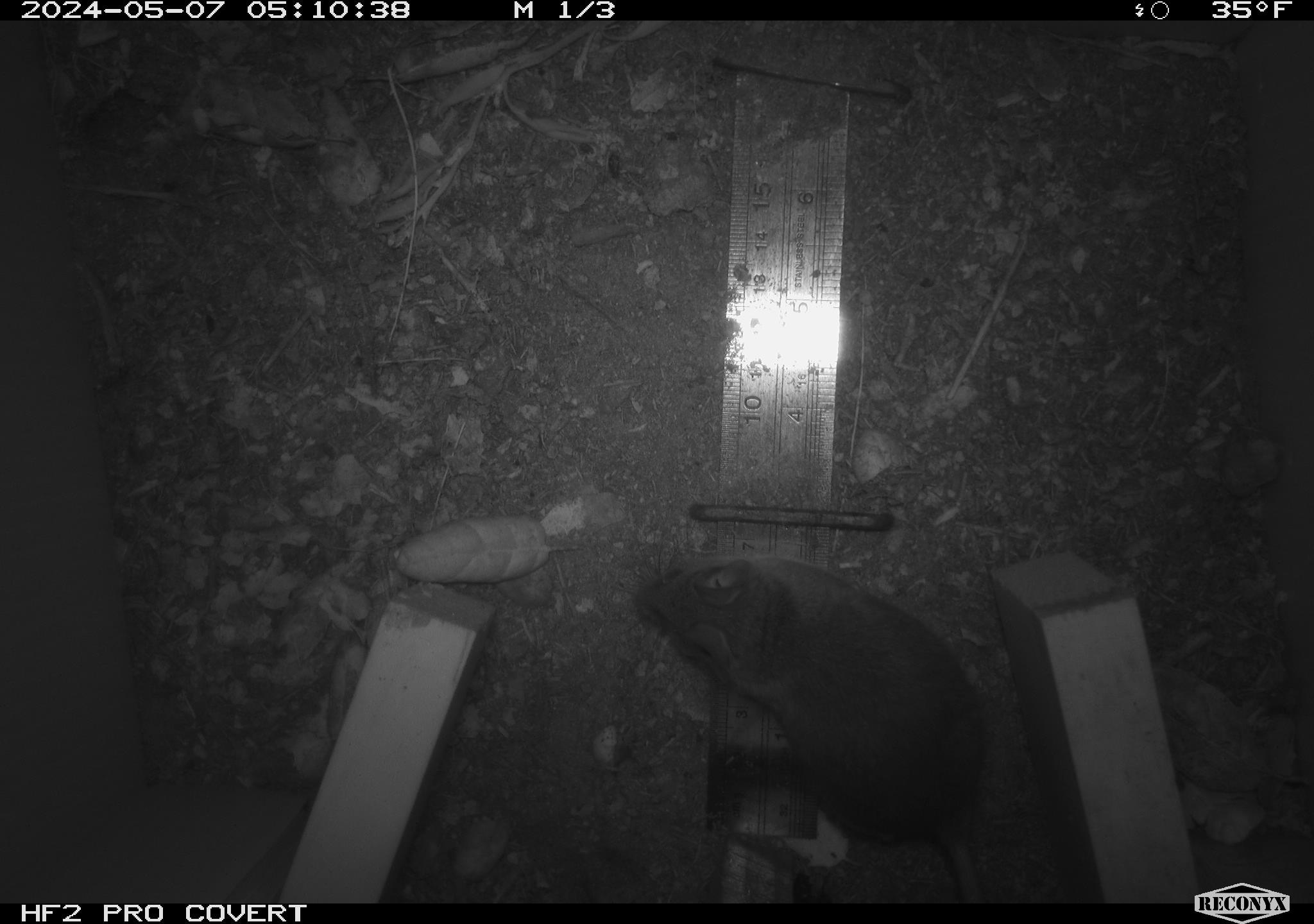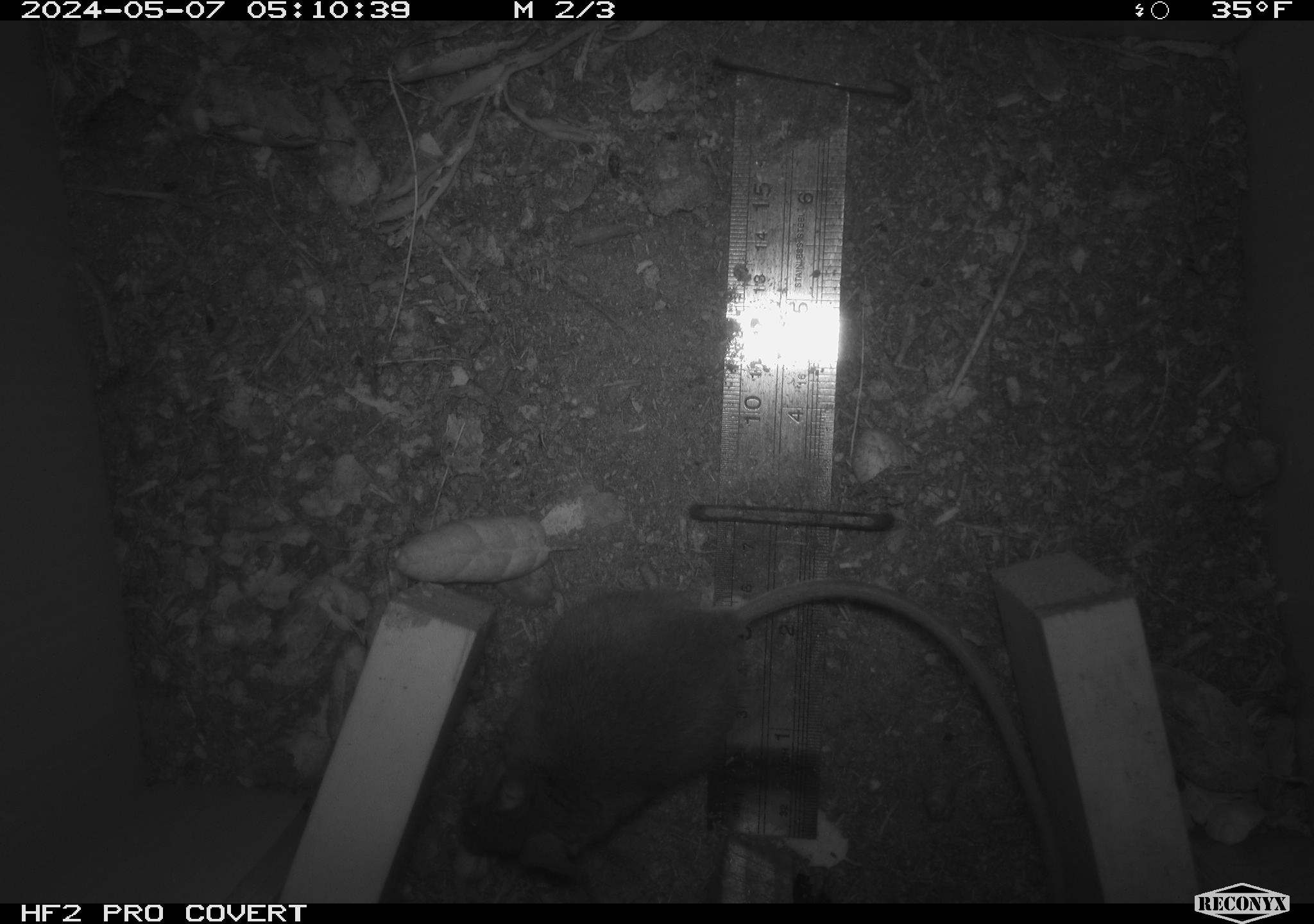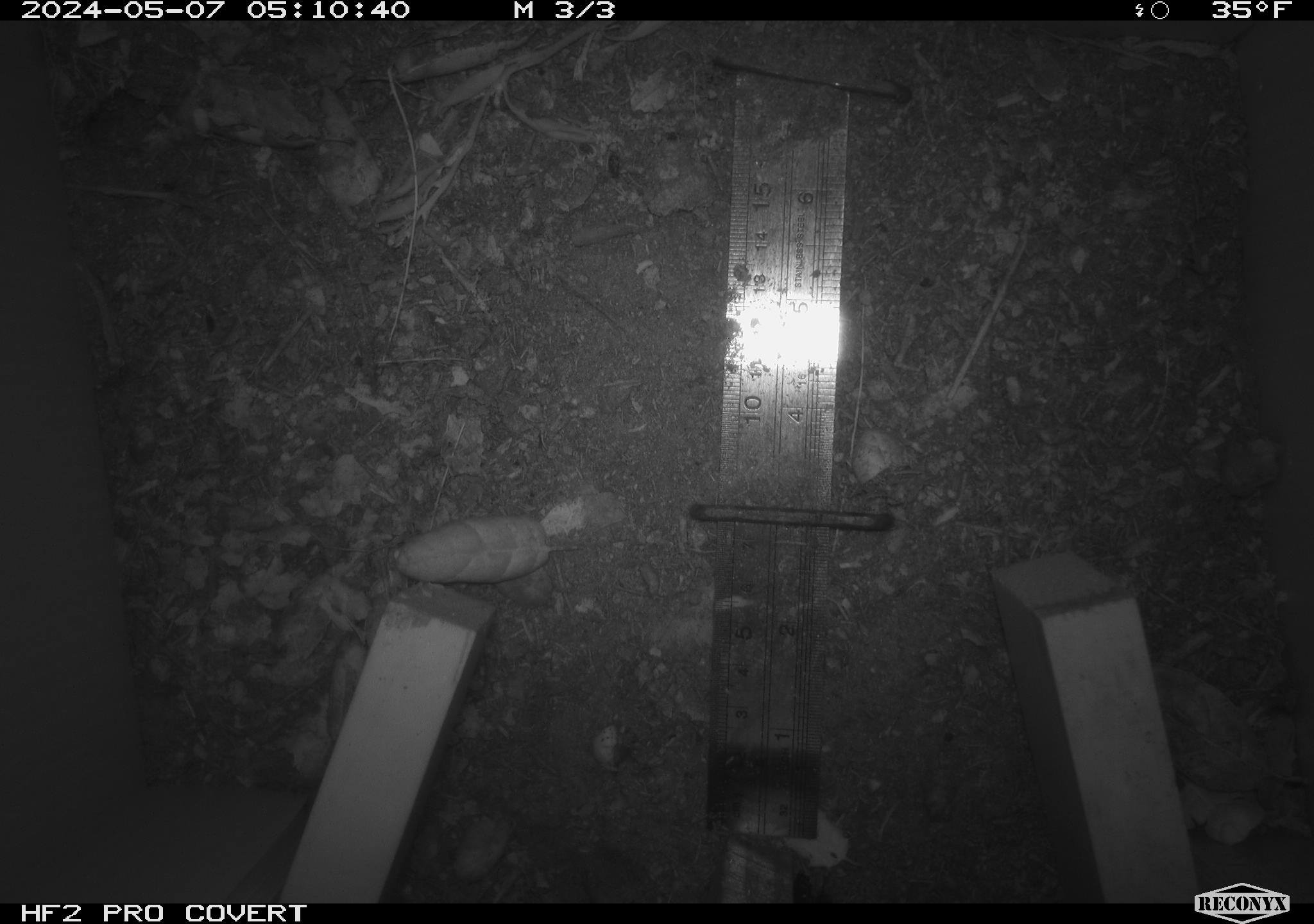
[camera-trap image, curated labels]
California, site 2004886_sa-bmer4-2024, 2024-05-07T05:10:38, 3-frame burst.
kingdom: Animalia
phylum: Chordata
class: Mammalia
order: Rodentia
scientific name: Rodentia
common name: mouse species